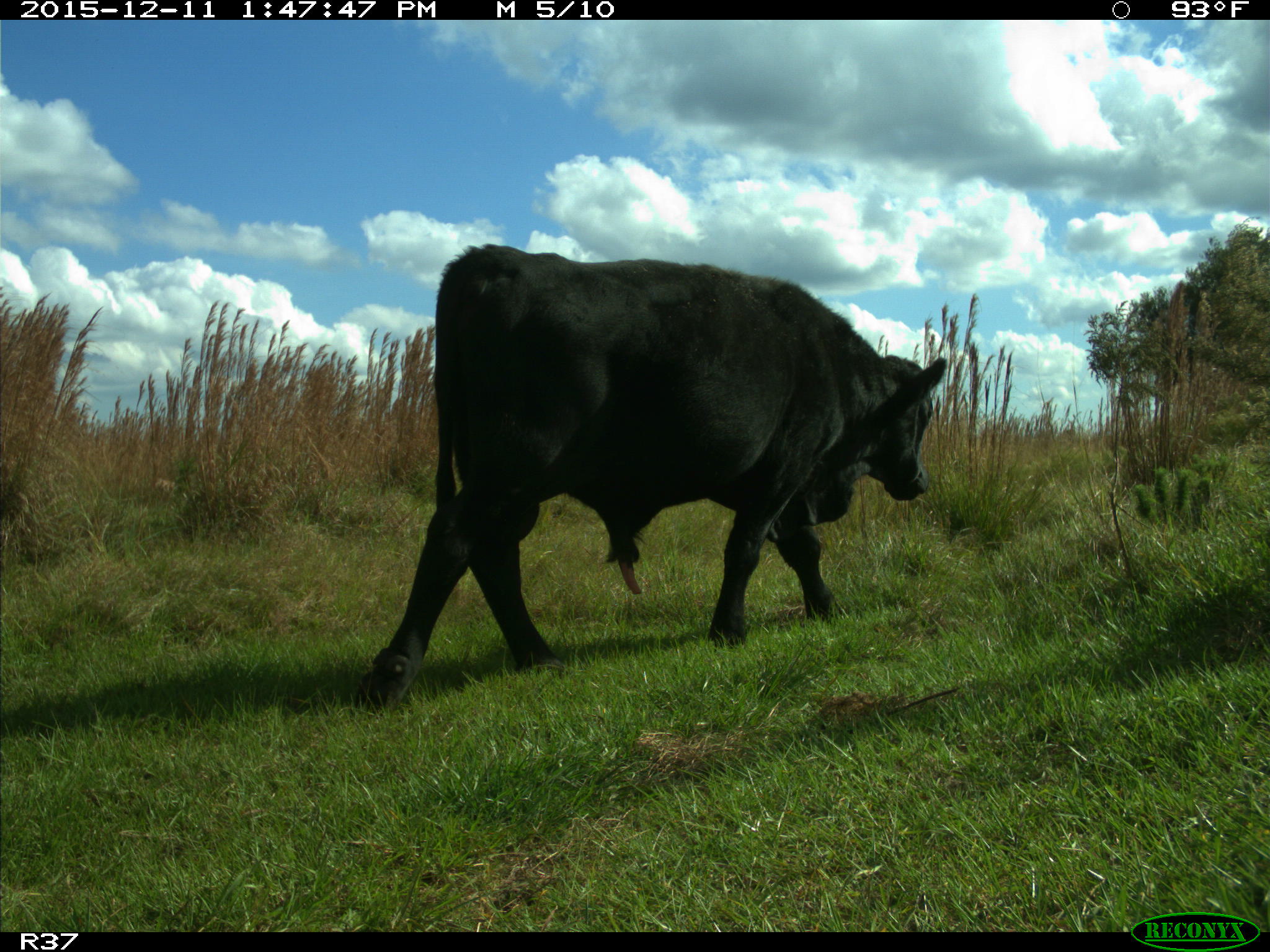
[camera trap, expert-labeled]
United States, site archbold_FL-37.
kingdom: Animalia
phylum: Chordata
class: Mammalia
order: Artiodactyla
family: Bovidae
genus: Bos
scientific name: Bos taurus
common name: domestic cow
Bos taurus (domestic cow).